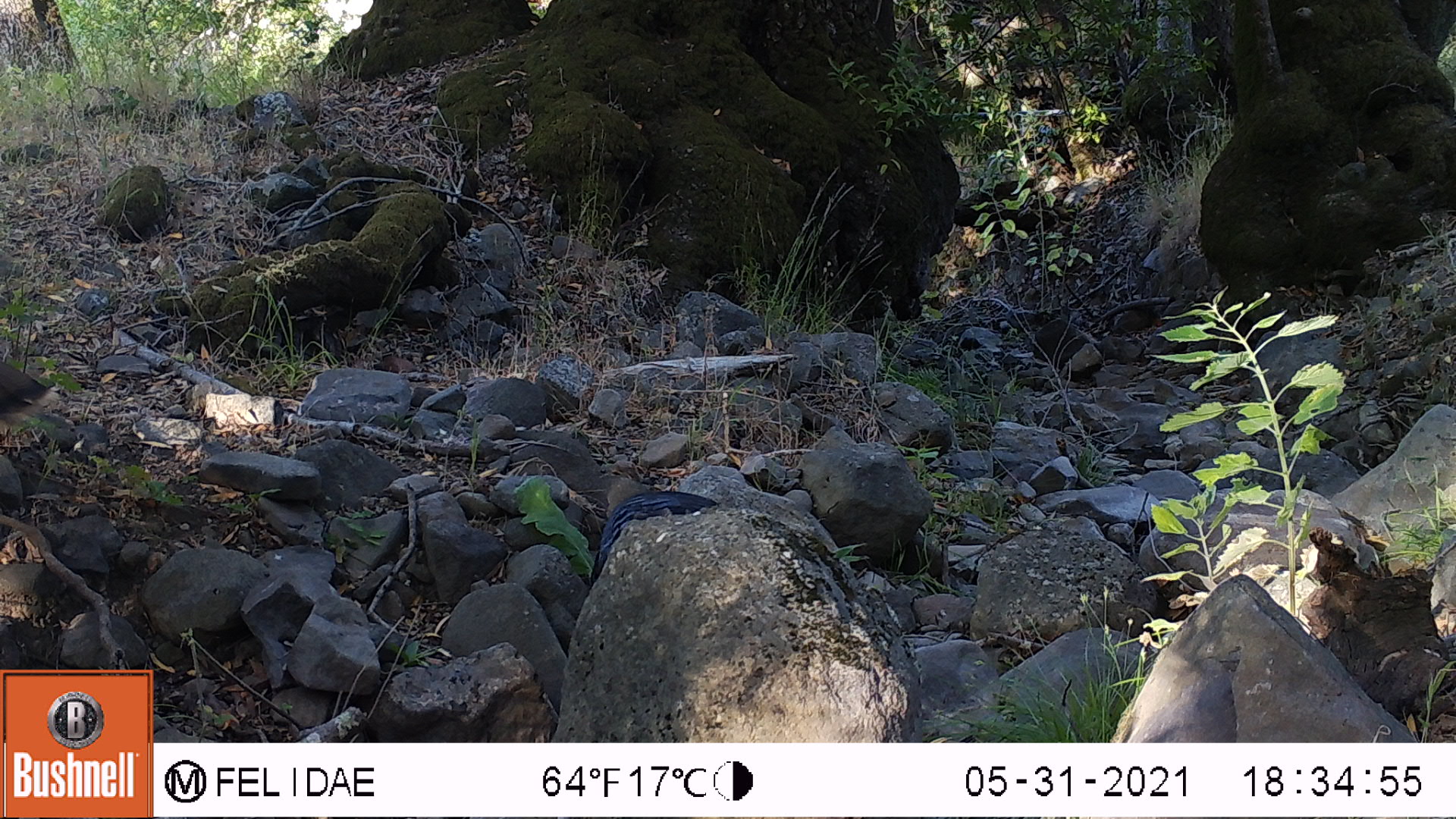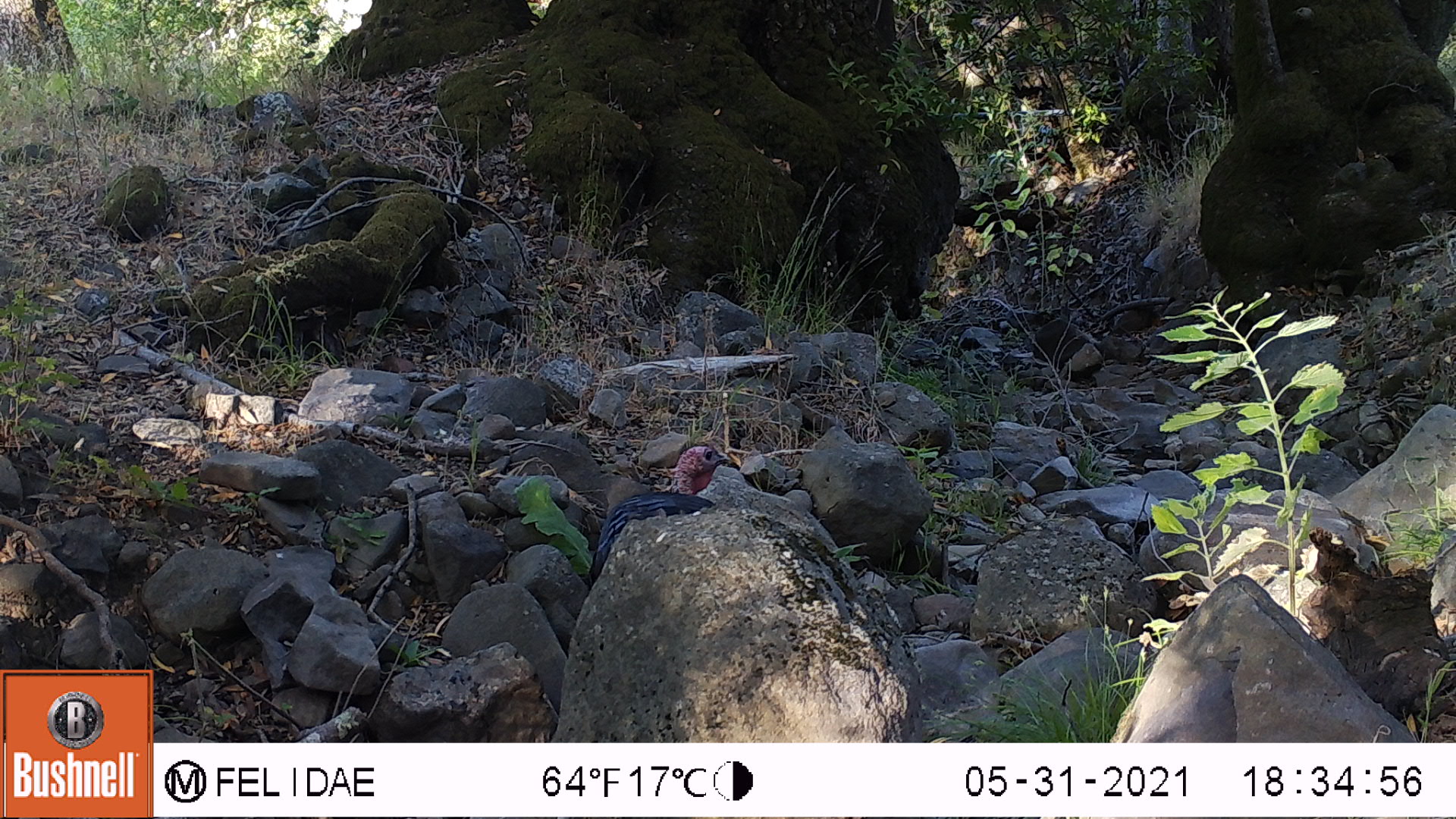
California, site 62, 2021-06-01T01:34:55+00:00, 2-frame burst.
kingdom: Animalia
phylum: Chordata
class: Aves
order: Galliformes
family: Phasianidae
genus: Meleagris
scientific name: Meleagris gallopavo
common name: turkey